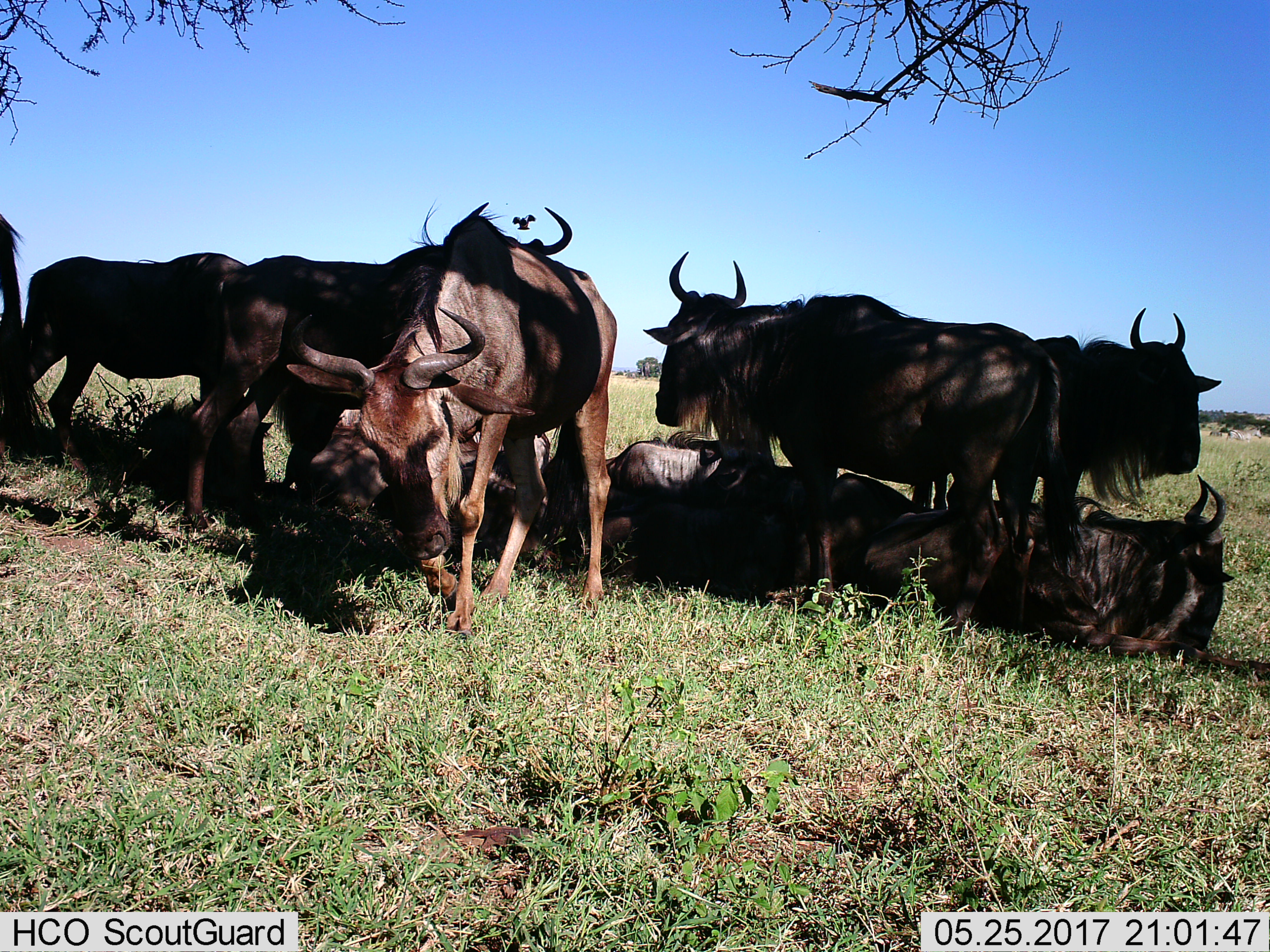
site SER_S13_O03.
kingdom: Animalia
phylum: Chordata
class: Mammalia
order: Artiodactyla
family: Bovidae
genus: Connochaetes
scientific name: Connochaetes taurinus taurinus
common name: blue wildebeest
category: wildebeestblue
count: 10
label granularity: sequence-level